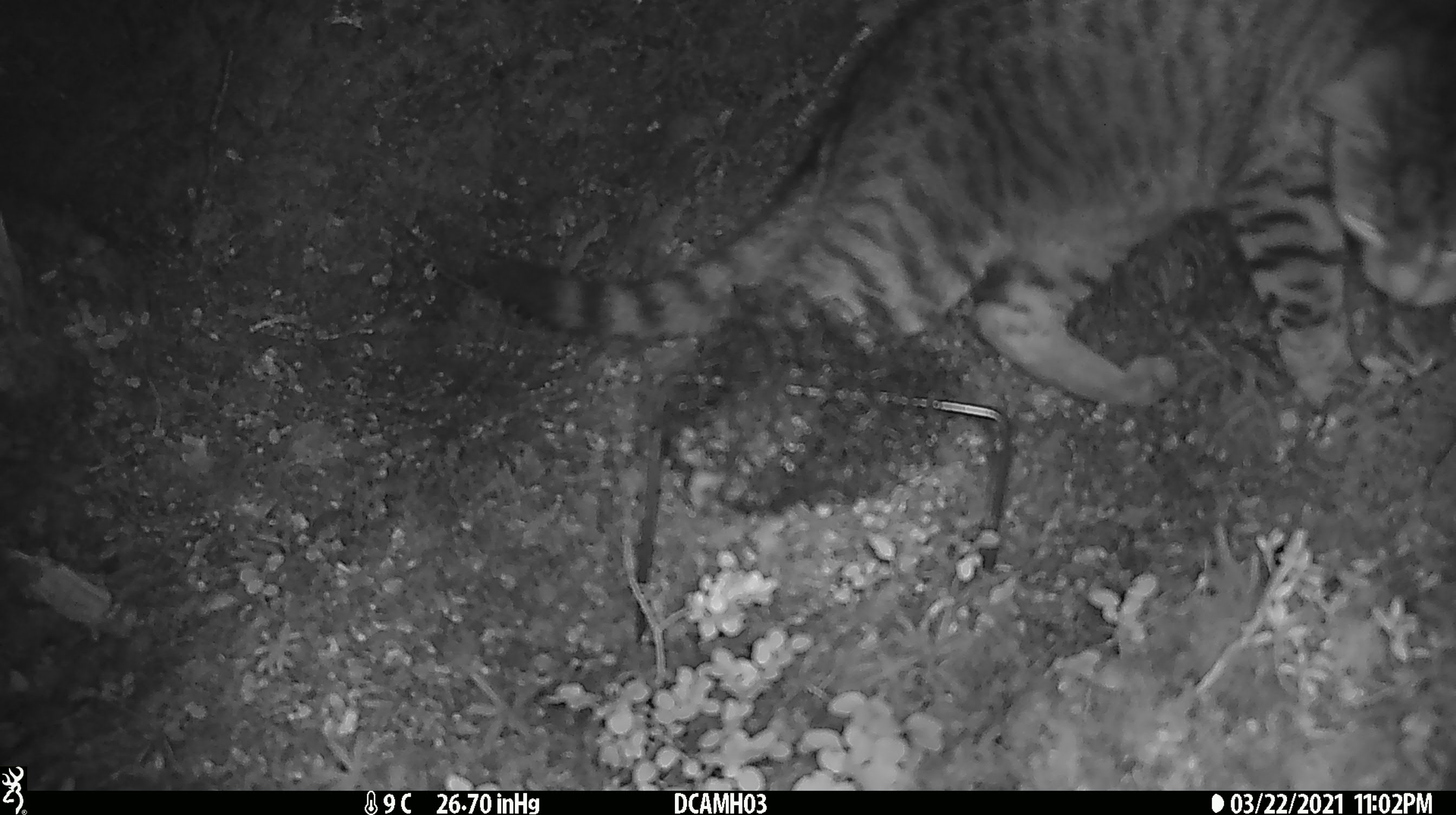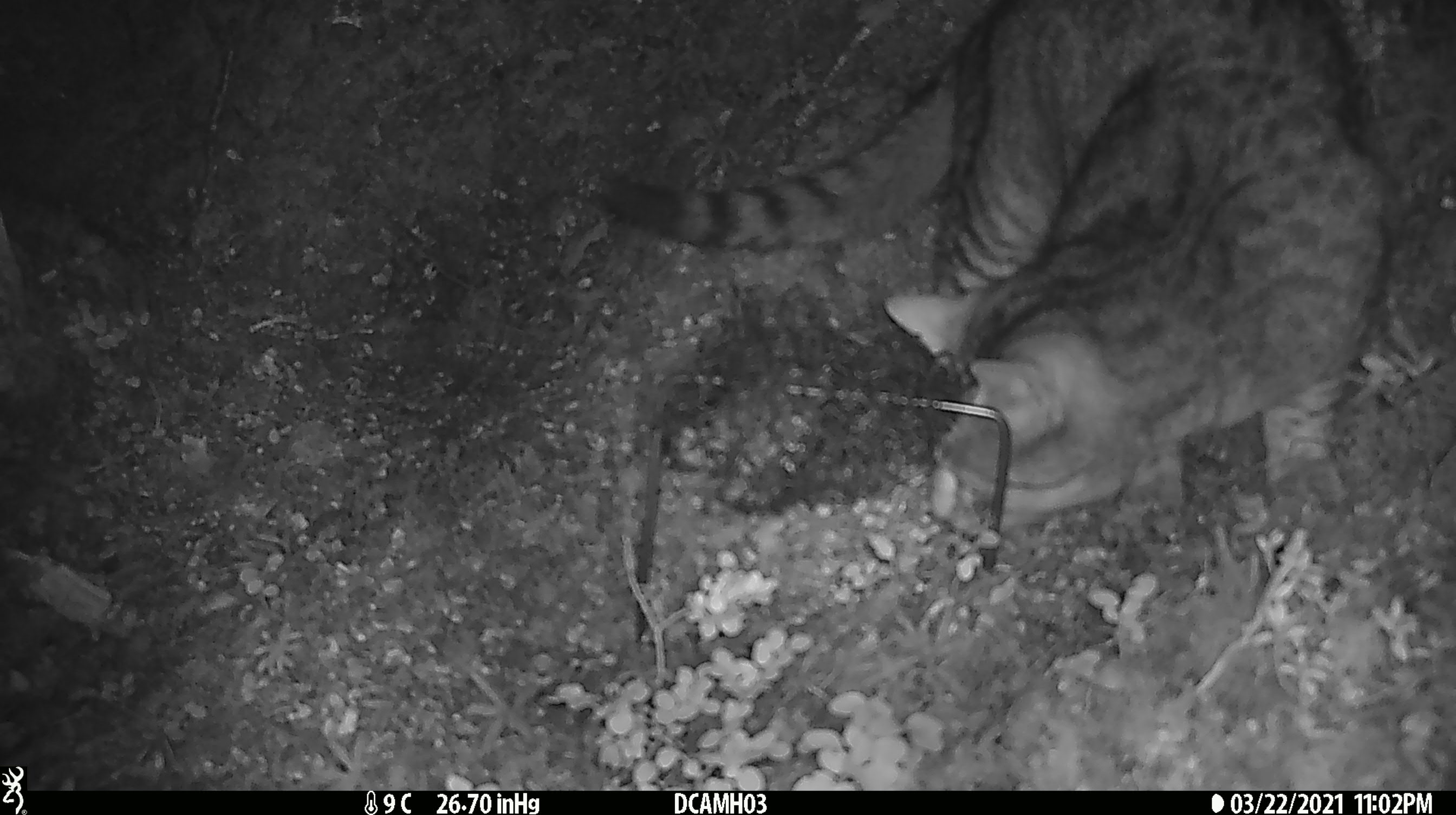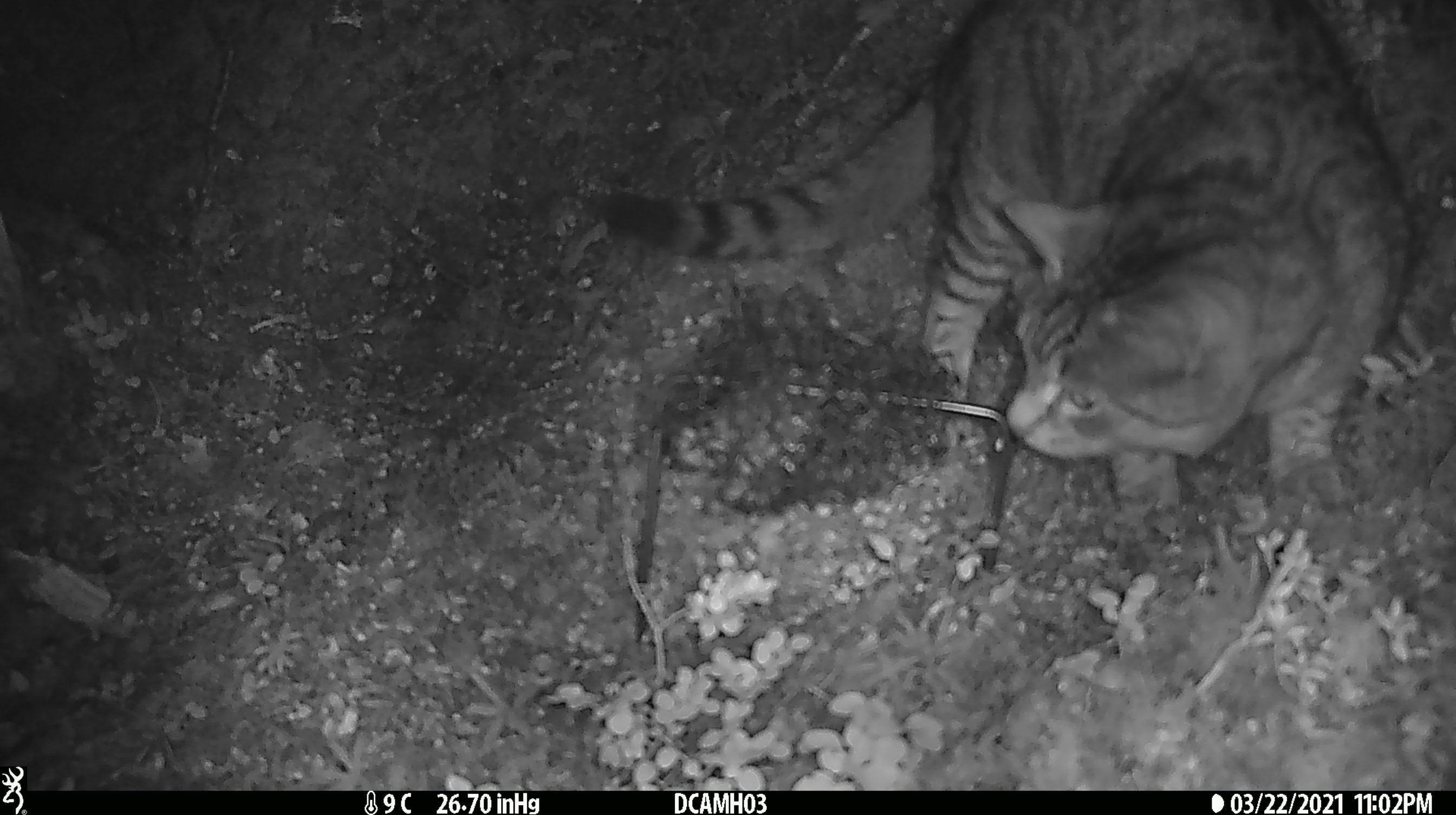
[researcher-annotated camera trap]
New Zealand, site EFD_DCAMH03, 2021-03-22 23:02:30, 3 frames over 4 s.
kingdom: Animalia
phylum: Chordata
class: Mammalia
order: Carnivora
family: Felidae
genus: Felis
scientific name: Felis catus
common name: domestic cat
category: cat